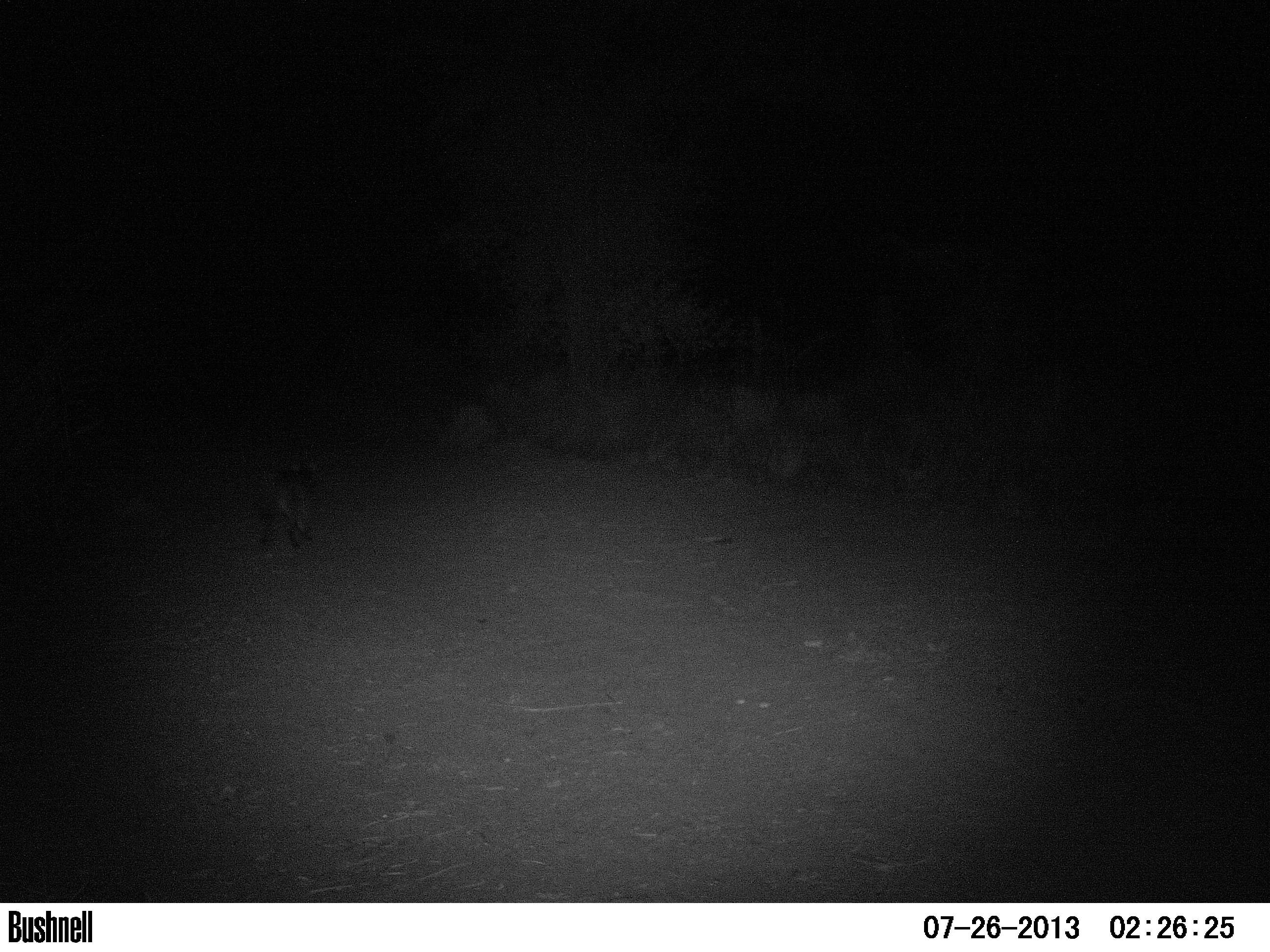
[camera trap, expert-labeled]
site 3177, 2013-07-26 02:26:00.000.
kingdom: Animalia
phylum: Chordata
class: Mammalia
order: Carnivora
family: Canidae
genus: Cerdocyon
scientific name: Cerdocyon thous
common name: crab-eating fox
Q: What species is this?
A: Cerdocyon thous (crab-eating fox).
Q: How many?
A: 1.